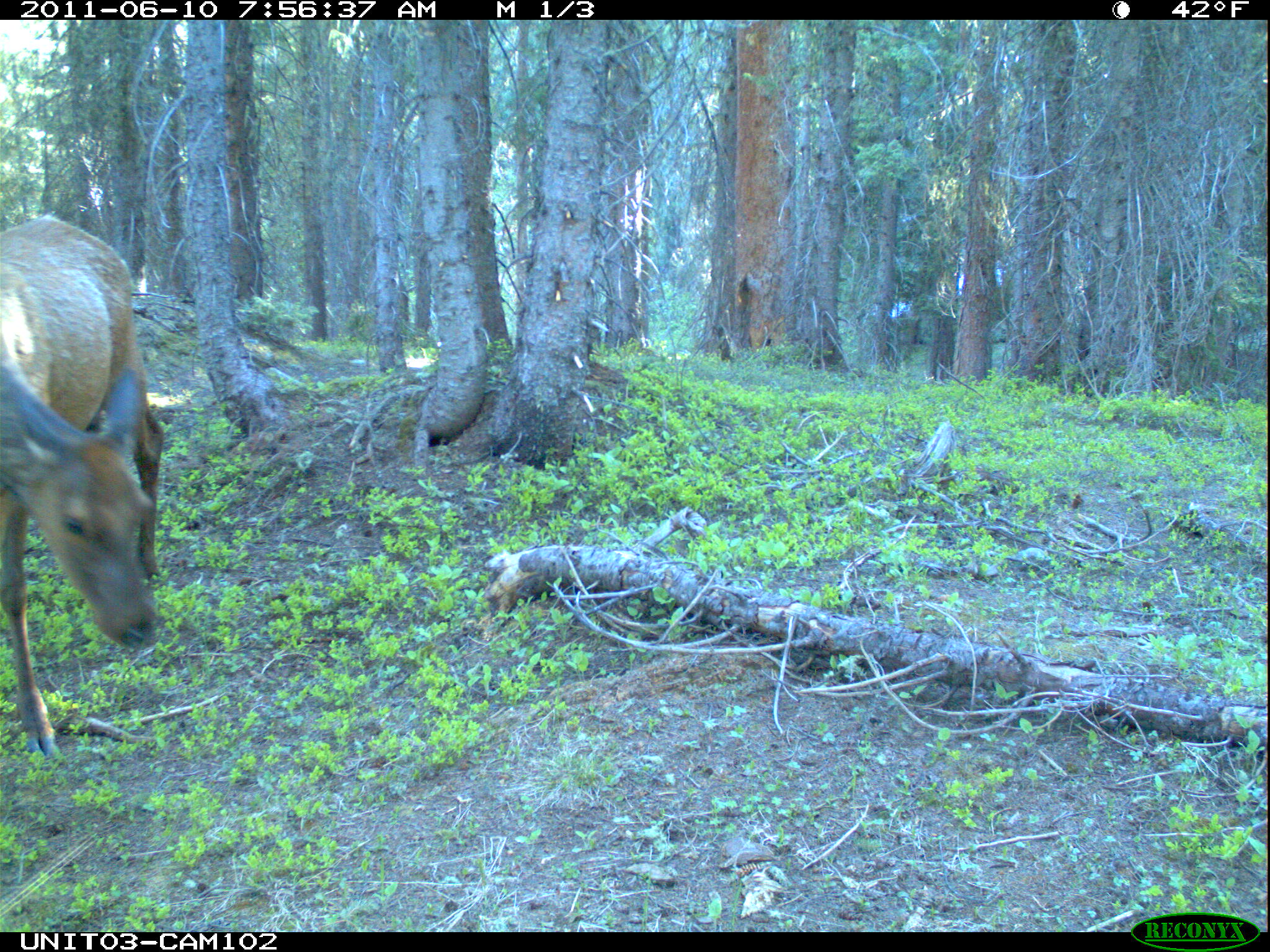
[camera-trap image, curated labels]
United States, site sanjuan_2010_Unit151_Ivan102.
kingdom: Animalia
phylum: Chordata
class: Mammalia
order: Artiodactyla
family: Cervidae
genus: Cervus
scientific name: Cervus elaphus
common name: red deer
Cervus elaphus (red deer).